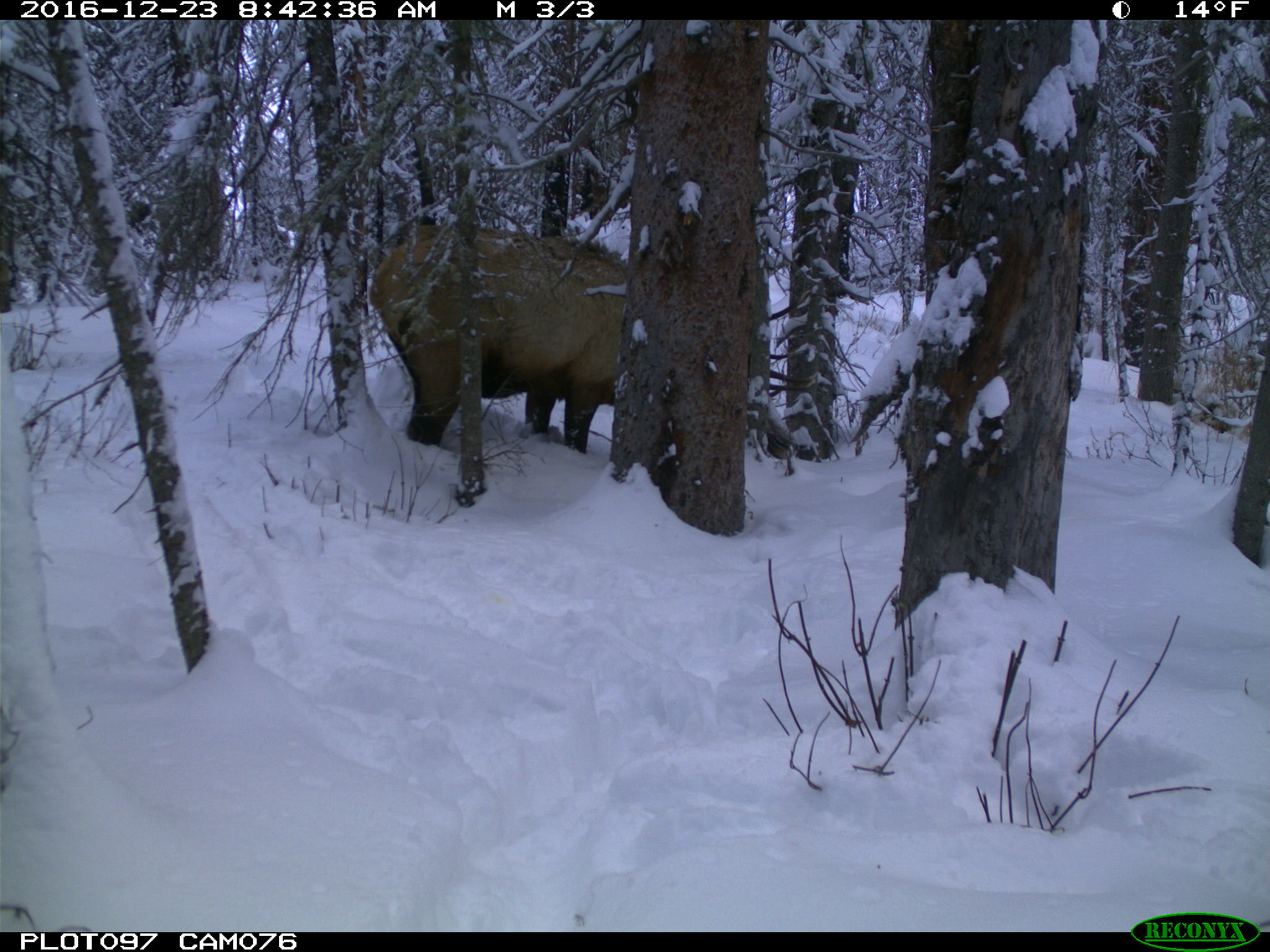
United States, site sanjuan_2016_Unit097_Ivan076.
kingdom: Animalia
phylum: Chordata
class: Mammalia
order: Artiodactyla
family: Cervidae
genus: Cervus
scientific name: Cervus elaphus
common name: red deer